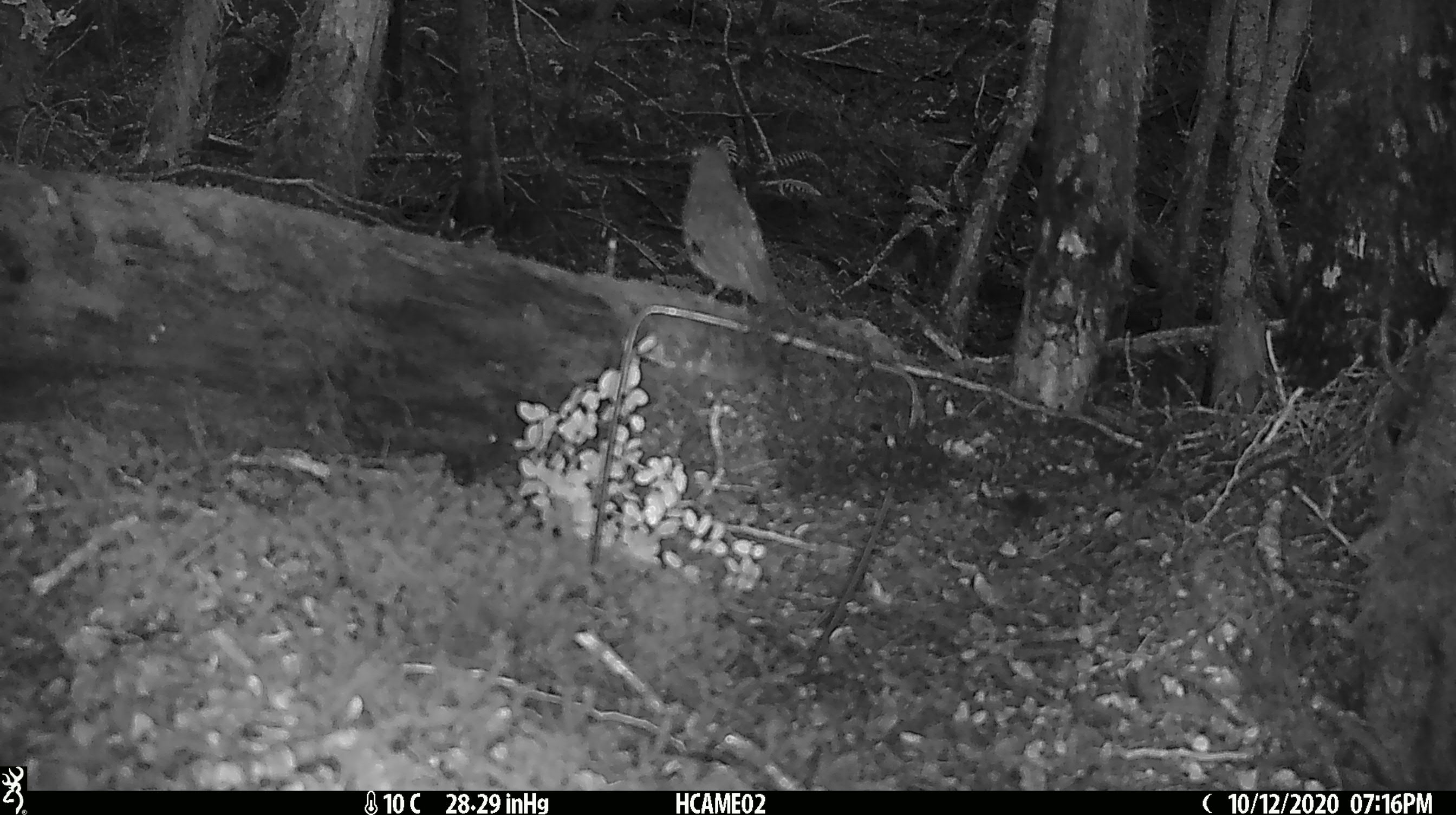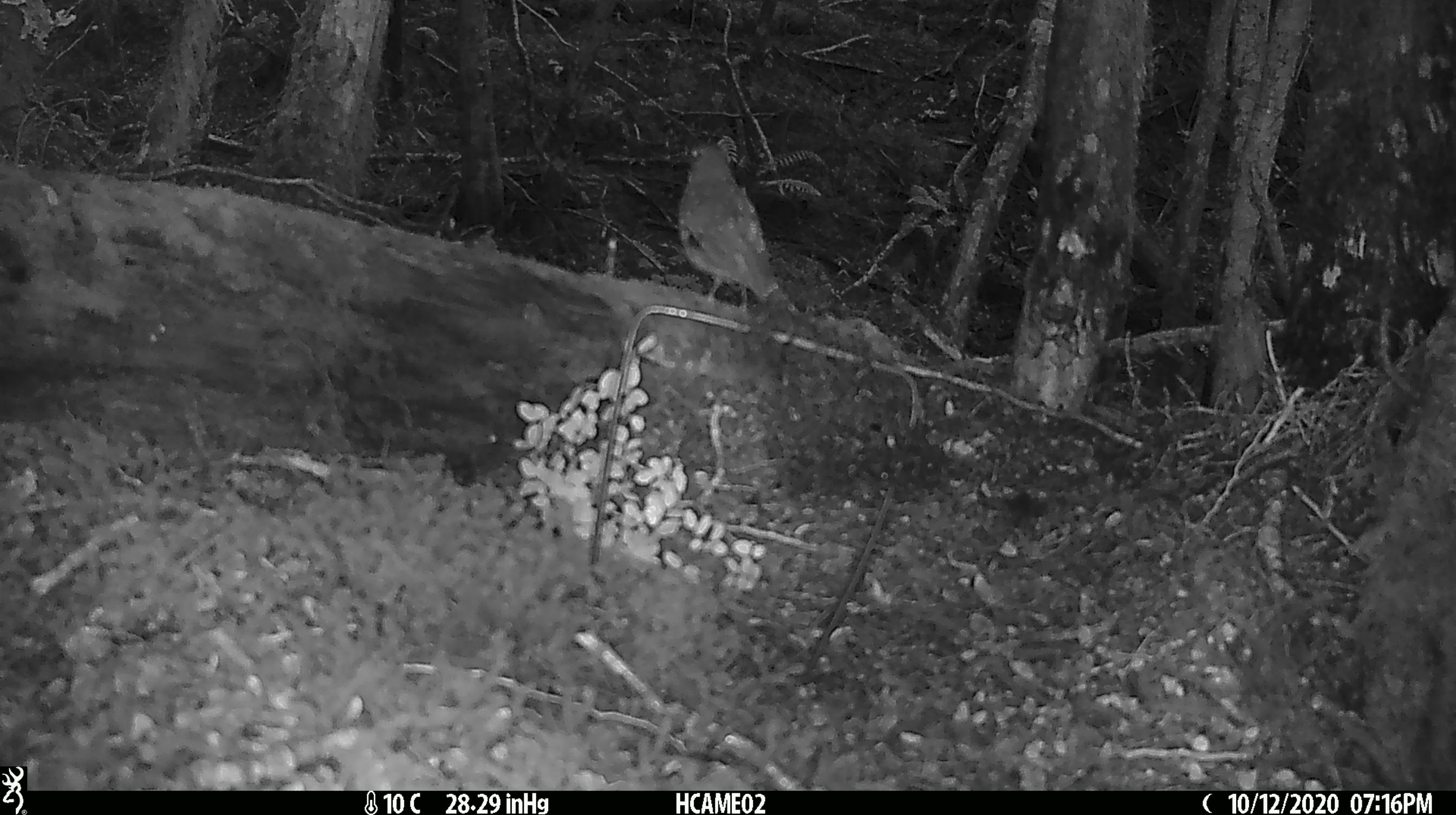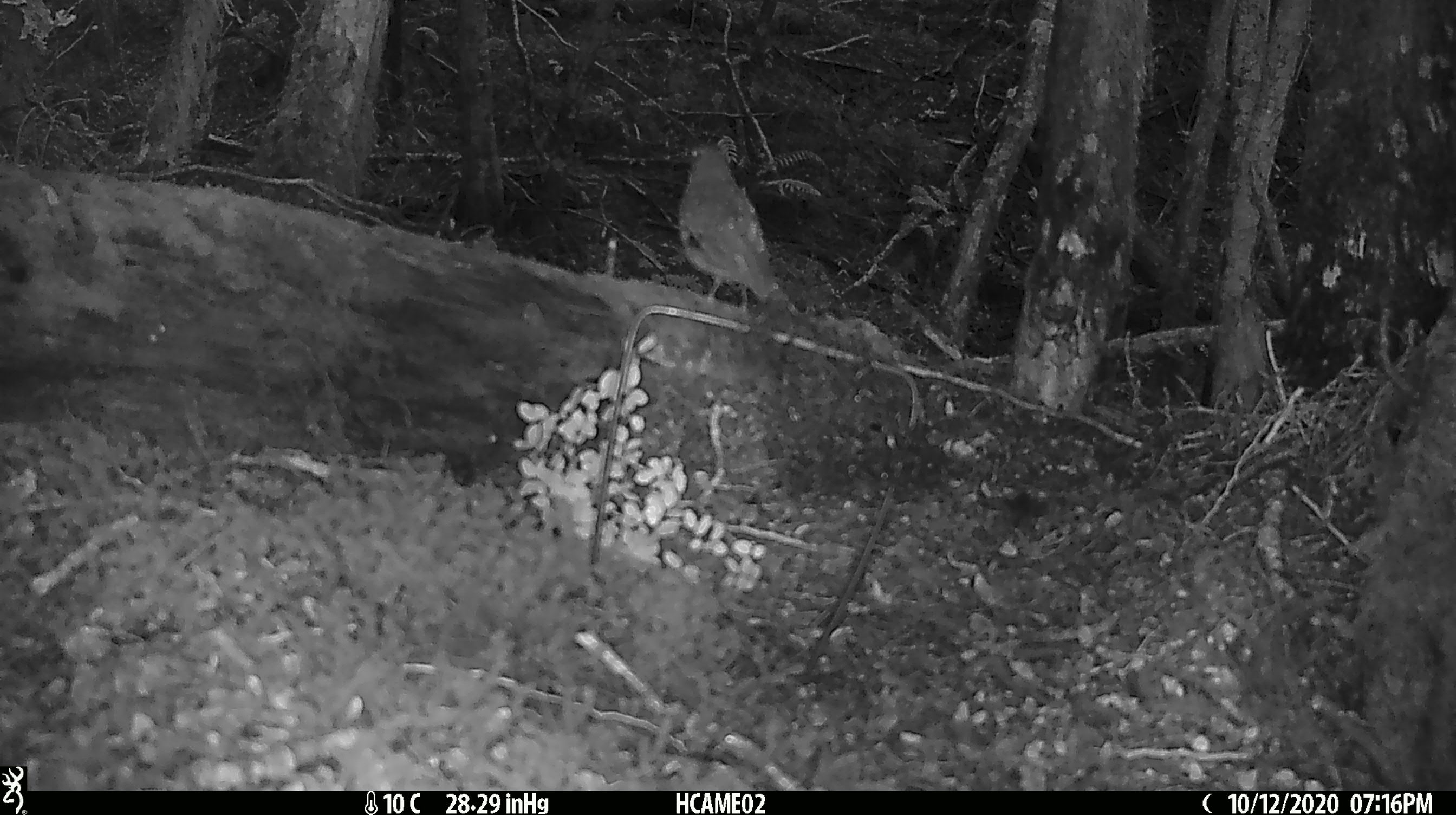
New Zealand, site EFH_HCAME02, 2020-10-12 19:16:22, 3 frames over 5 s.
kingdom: Animalia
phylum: Chordata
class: Aves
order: Passeriformes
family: Turdidae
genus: Turdus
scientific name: Turdus philomelos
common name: song thrush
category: thrush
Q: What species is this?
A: Thrush (song thrush) (Turdus philomelos).